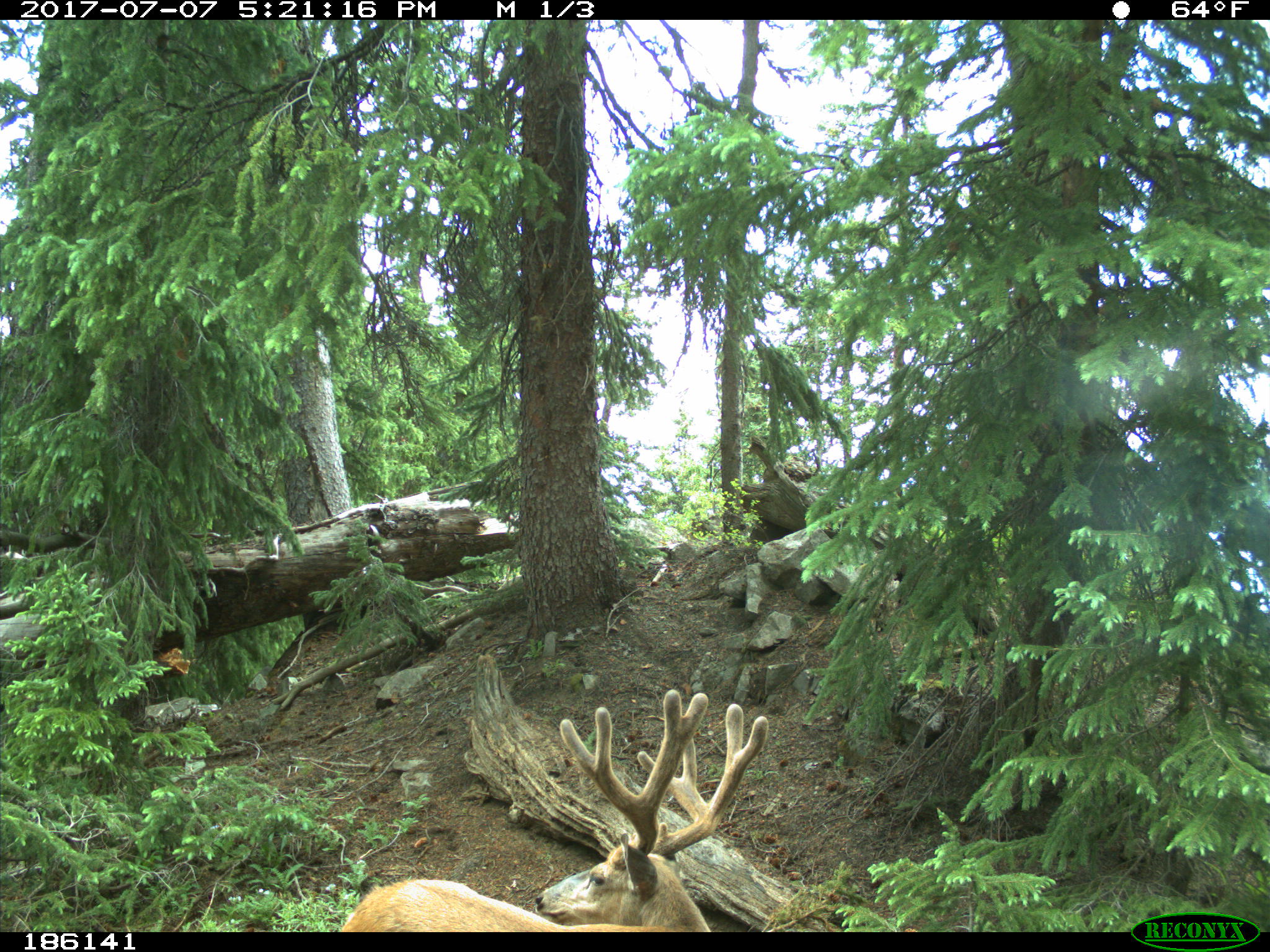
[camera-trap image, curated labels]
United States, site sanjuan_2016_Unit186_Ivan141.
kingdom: Animalia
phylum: Chordata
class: Mammalia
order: Artiodactyla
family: Cervidae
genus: Odocoileus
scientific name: Odocoileus hemionus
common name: mule deer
Odocoileus hemionus (mule deer).